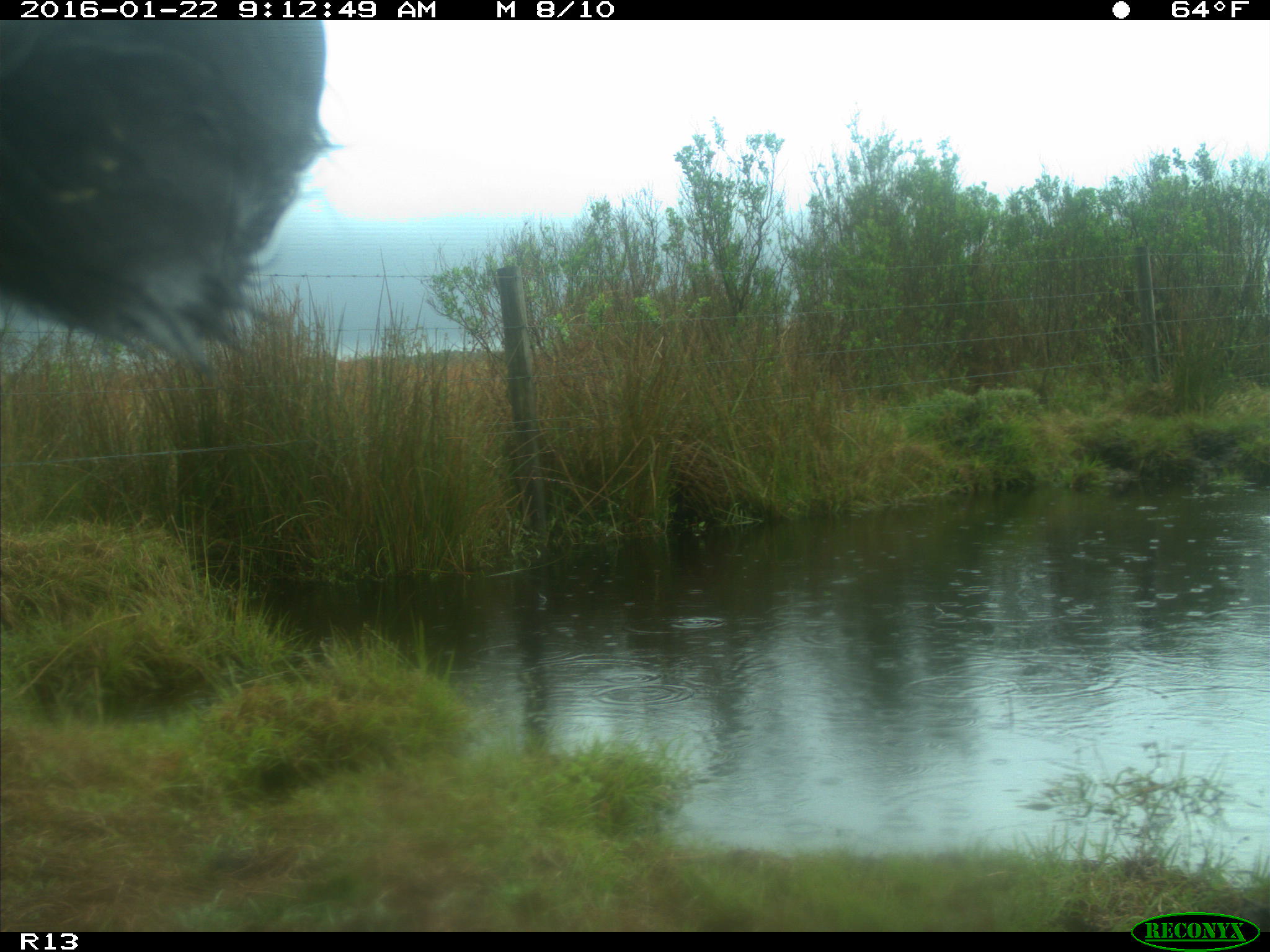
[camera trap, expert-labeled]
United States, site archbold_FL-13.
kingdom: Animalia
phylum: Chordata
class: Mammalia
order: Artiodactyla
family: Bovidae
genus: Bos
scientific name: Bos taurus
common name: domestic cow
Bos taurus (domestic cow).